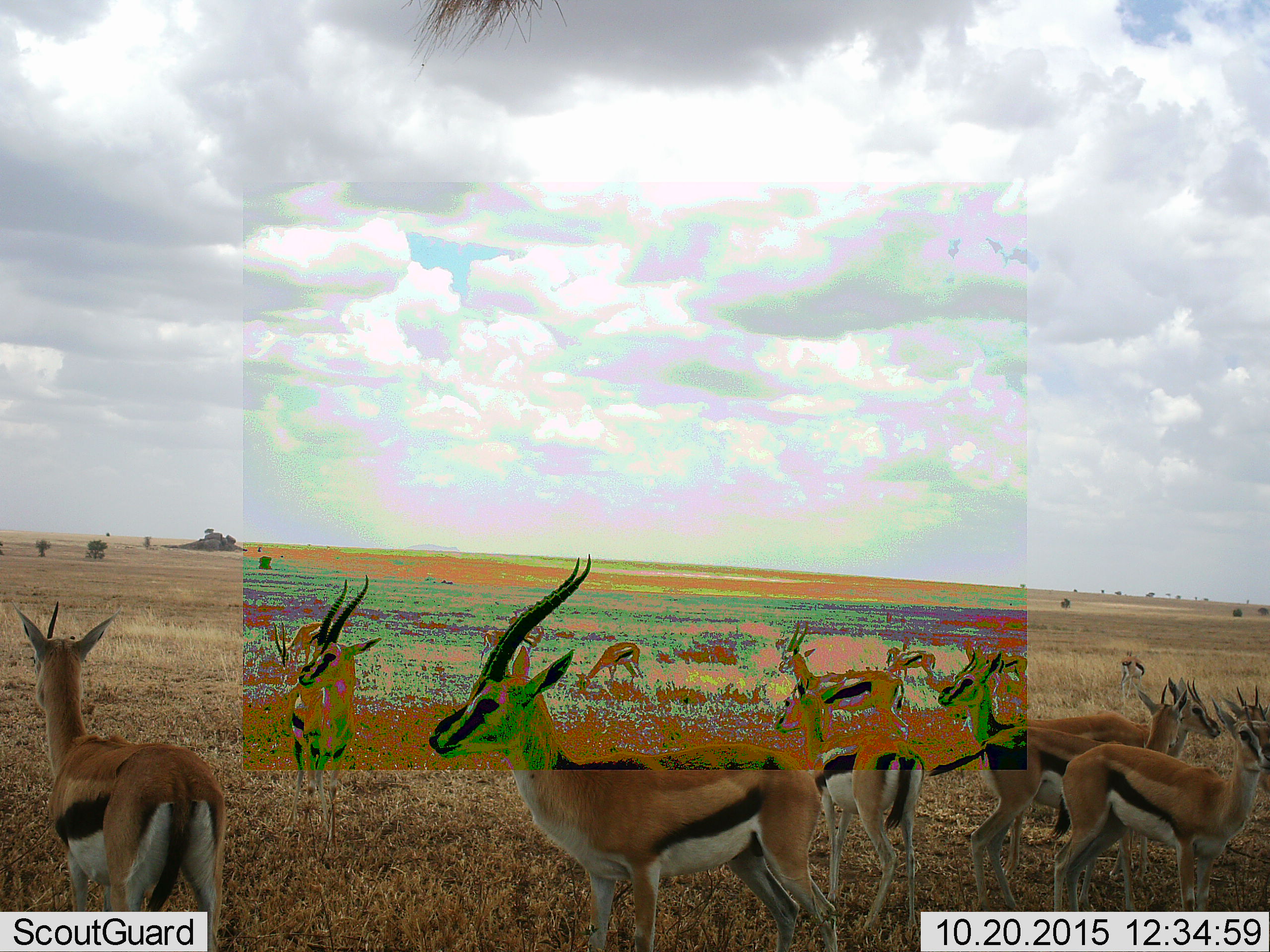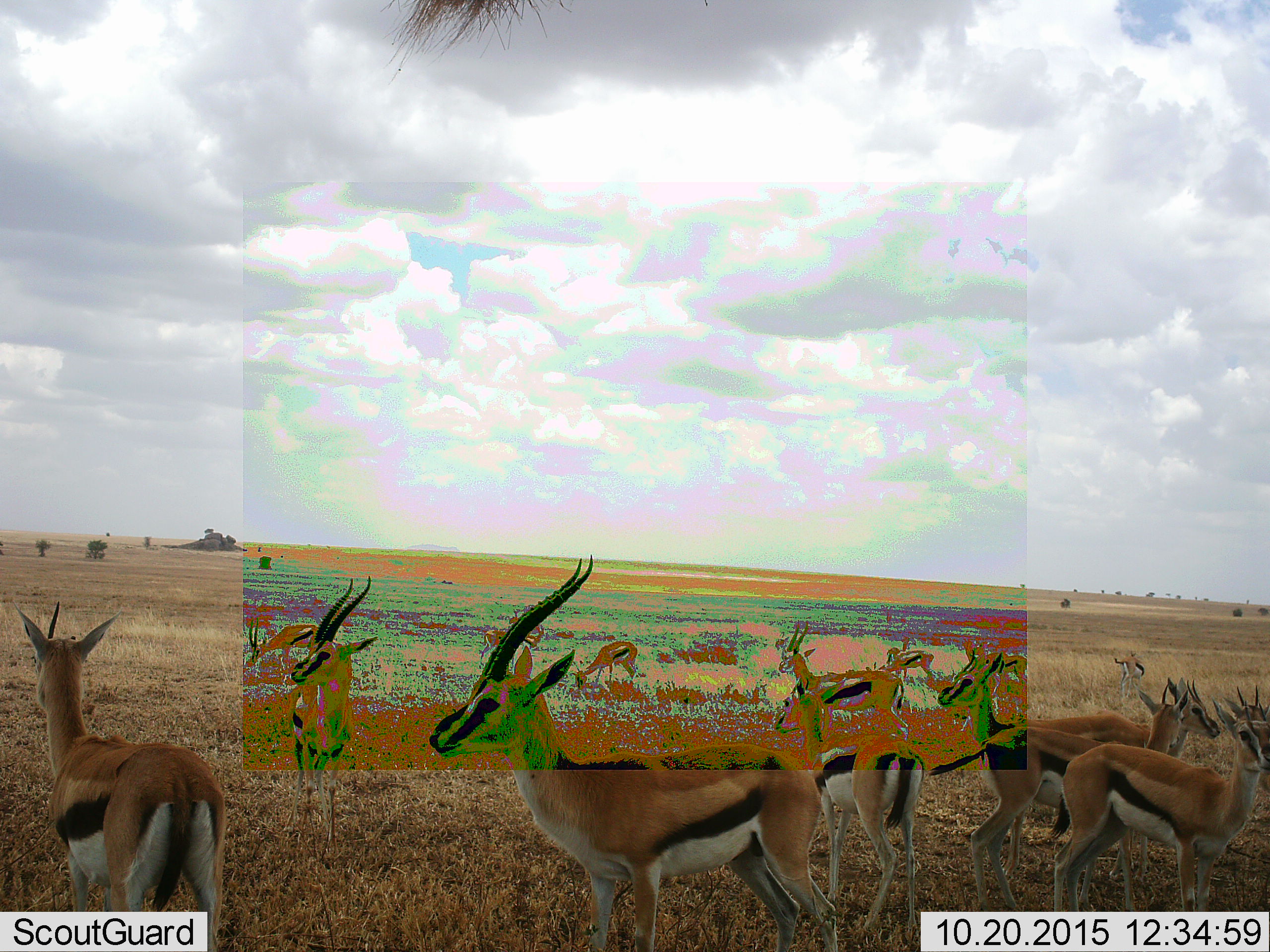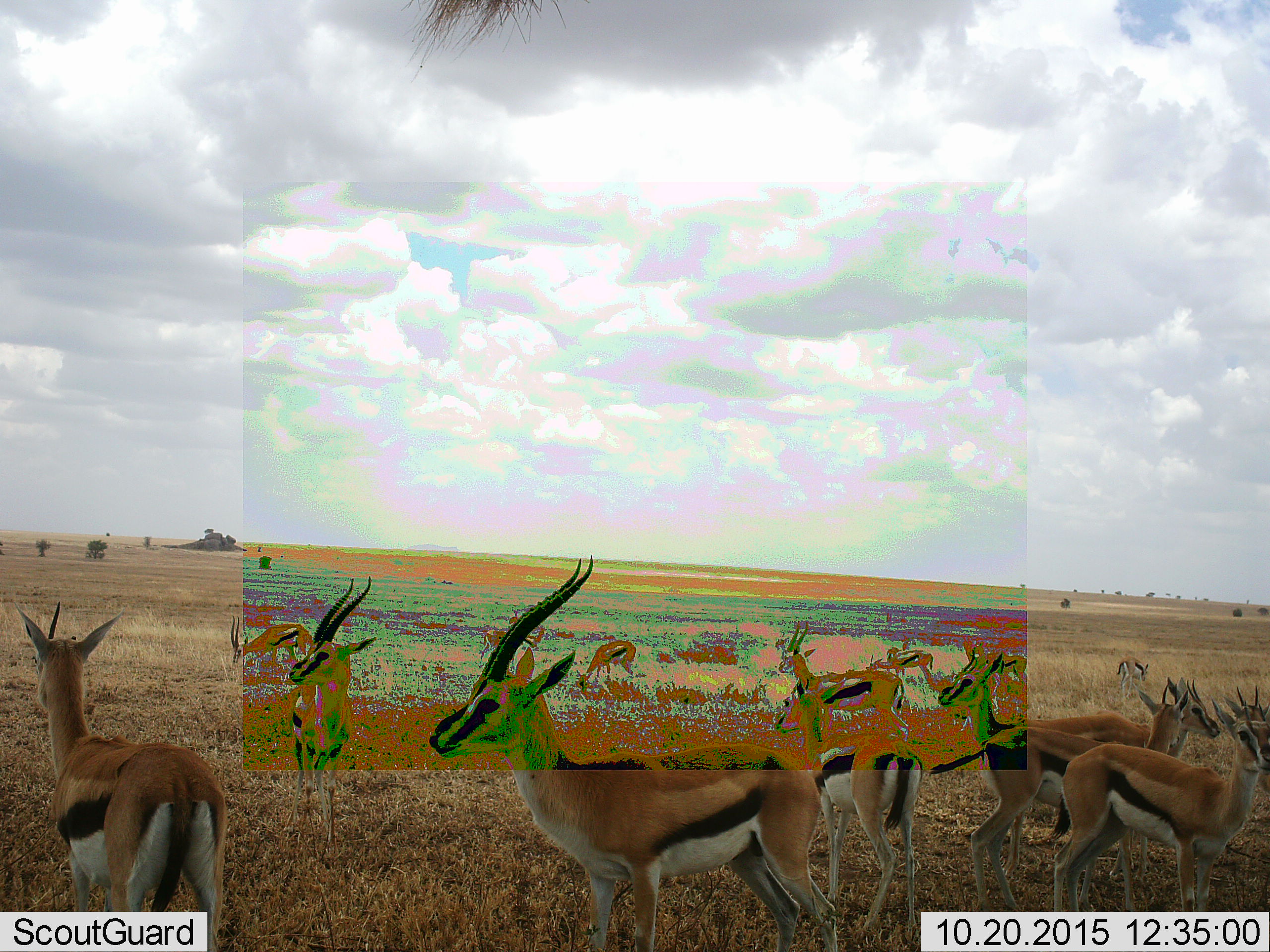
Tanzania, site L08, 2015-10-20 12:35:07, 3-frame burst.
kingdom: Animalia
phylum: Chordata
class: Mammalia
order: Artiodactyla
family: Bovidae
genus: Eudorcas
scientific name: Eudorcas thomsonii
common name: thomson's gazelle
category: gazellethomsons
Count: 11-50.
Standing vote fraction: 100%.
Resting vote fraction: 0%.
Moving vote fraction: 40%.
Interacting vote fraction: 10%.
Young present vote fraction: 10%.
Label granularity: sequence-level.